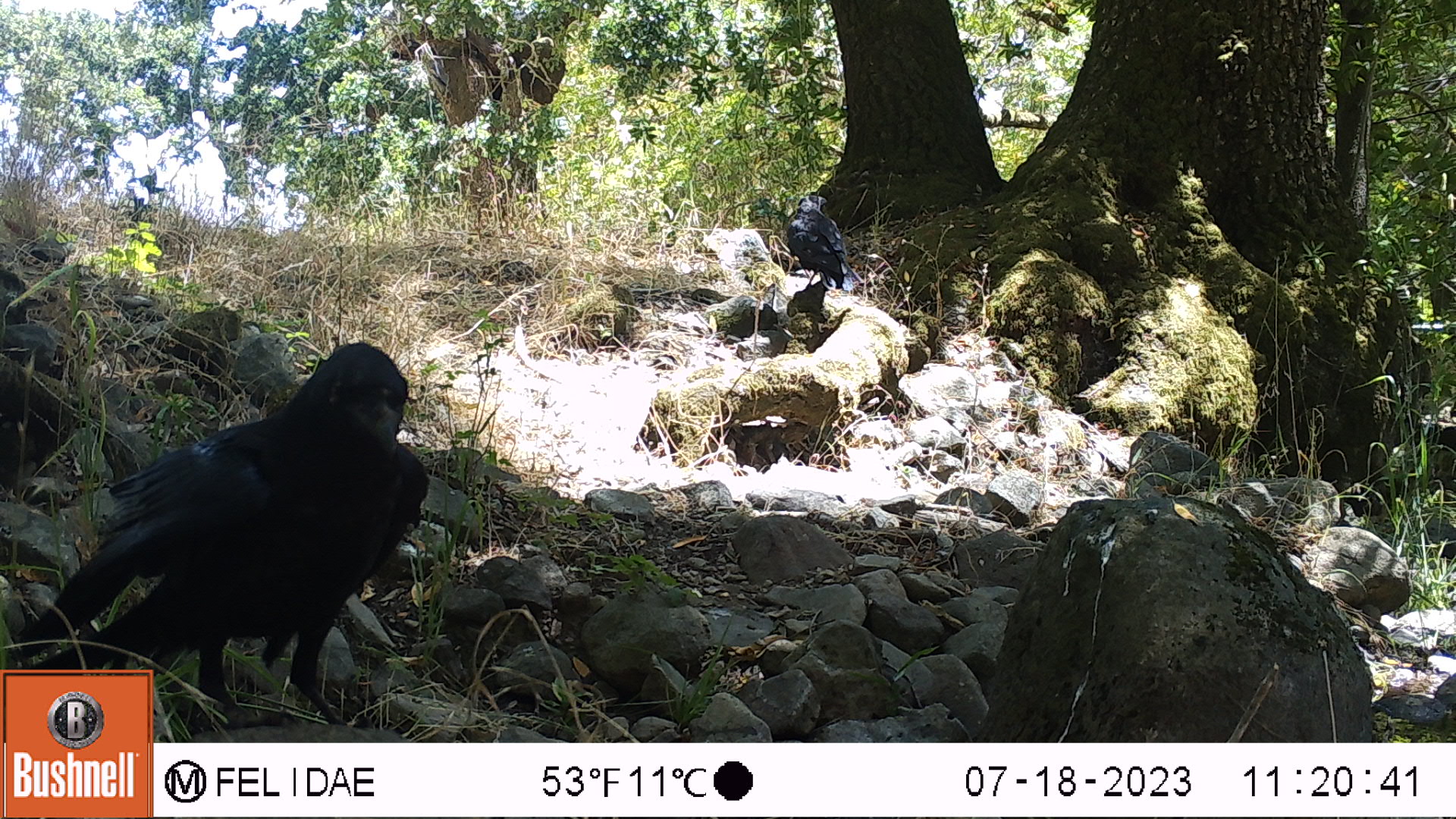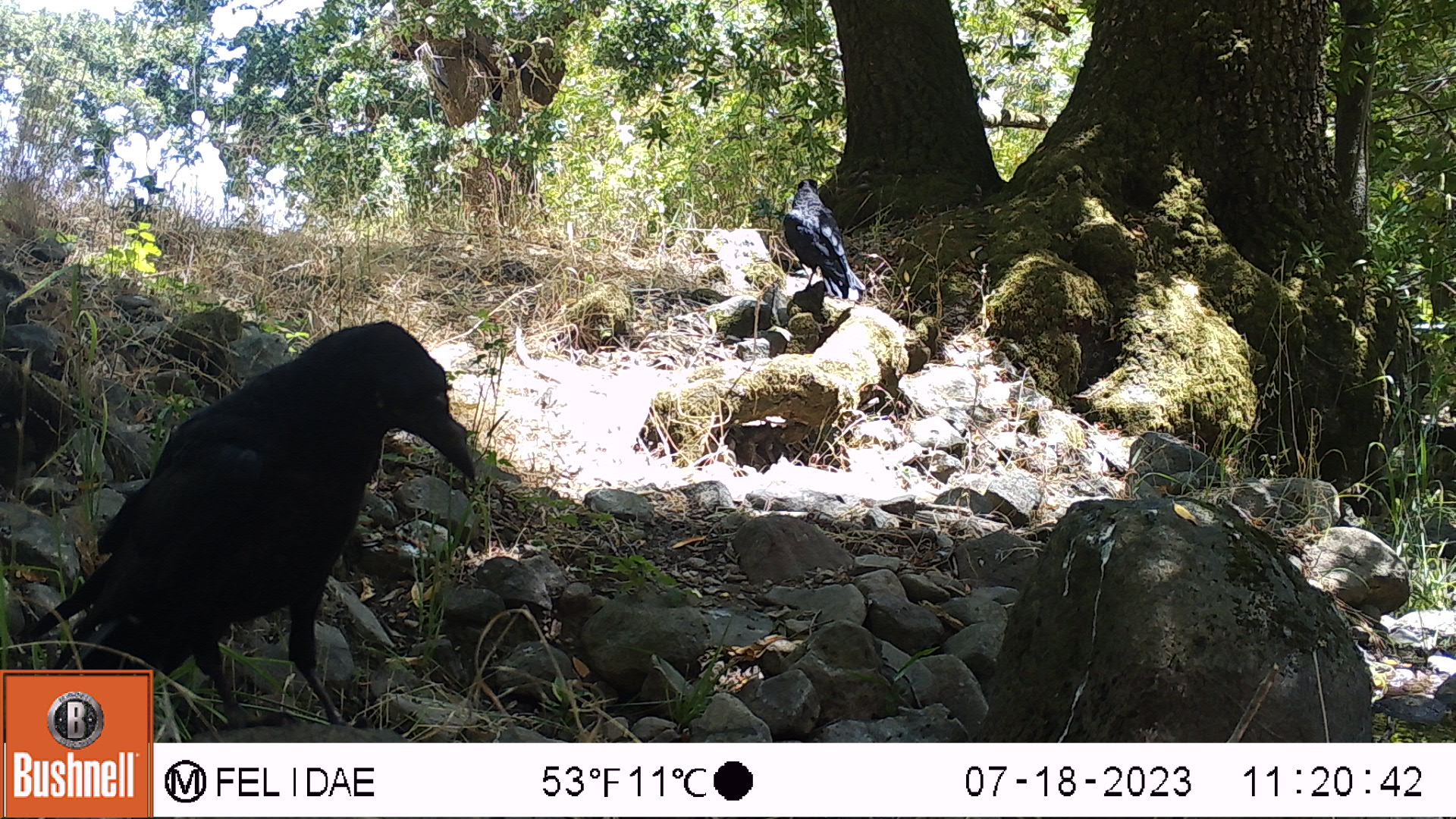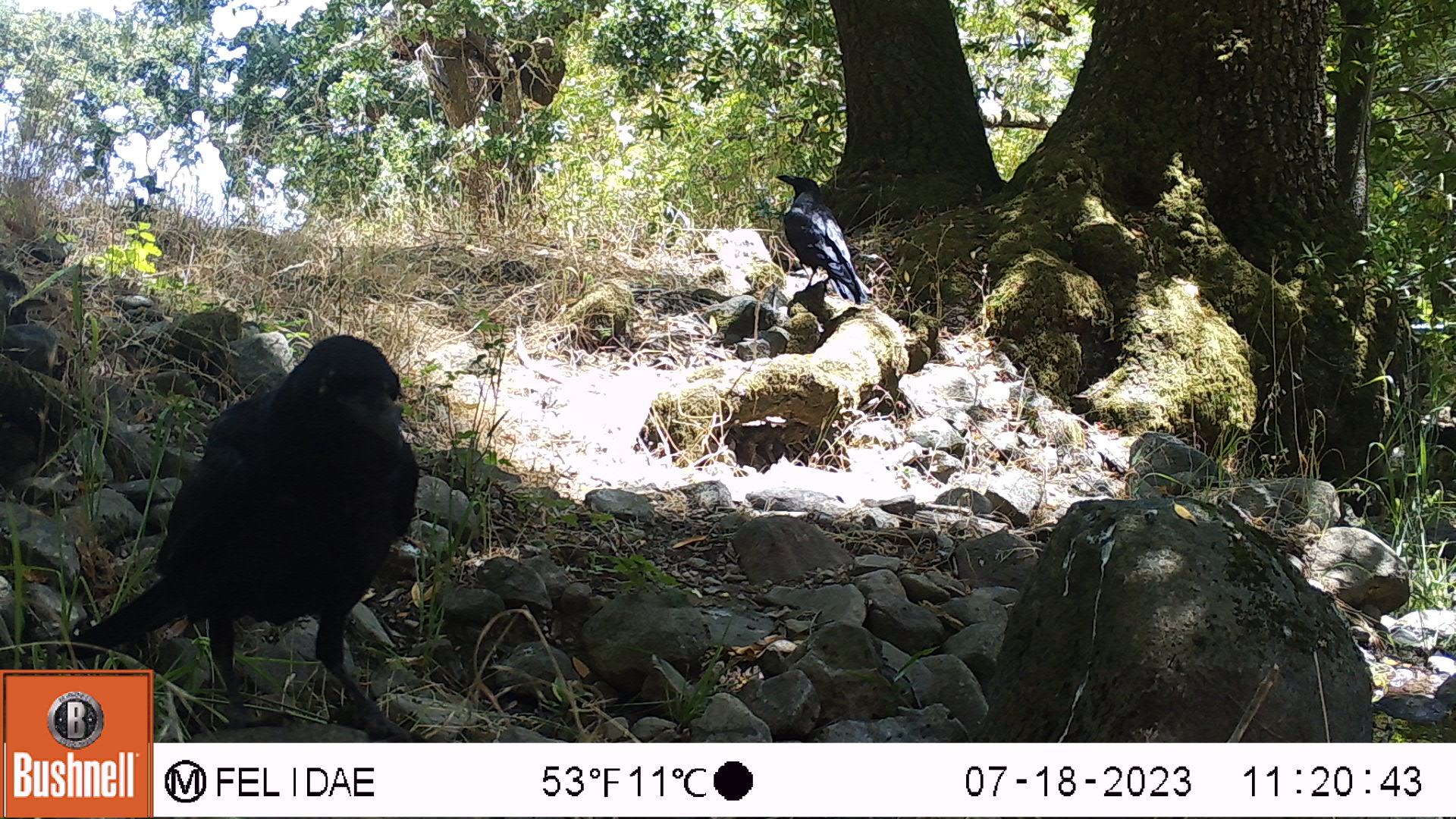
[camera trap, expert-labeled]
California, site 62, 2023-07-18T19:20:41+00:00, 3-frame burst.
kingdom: Animalia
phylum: Chordata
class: Aves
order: Passeriformes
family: Corvidae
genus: Corvus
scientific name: Corvus corax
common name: common raven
Common raven (Corvus corax).